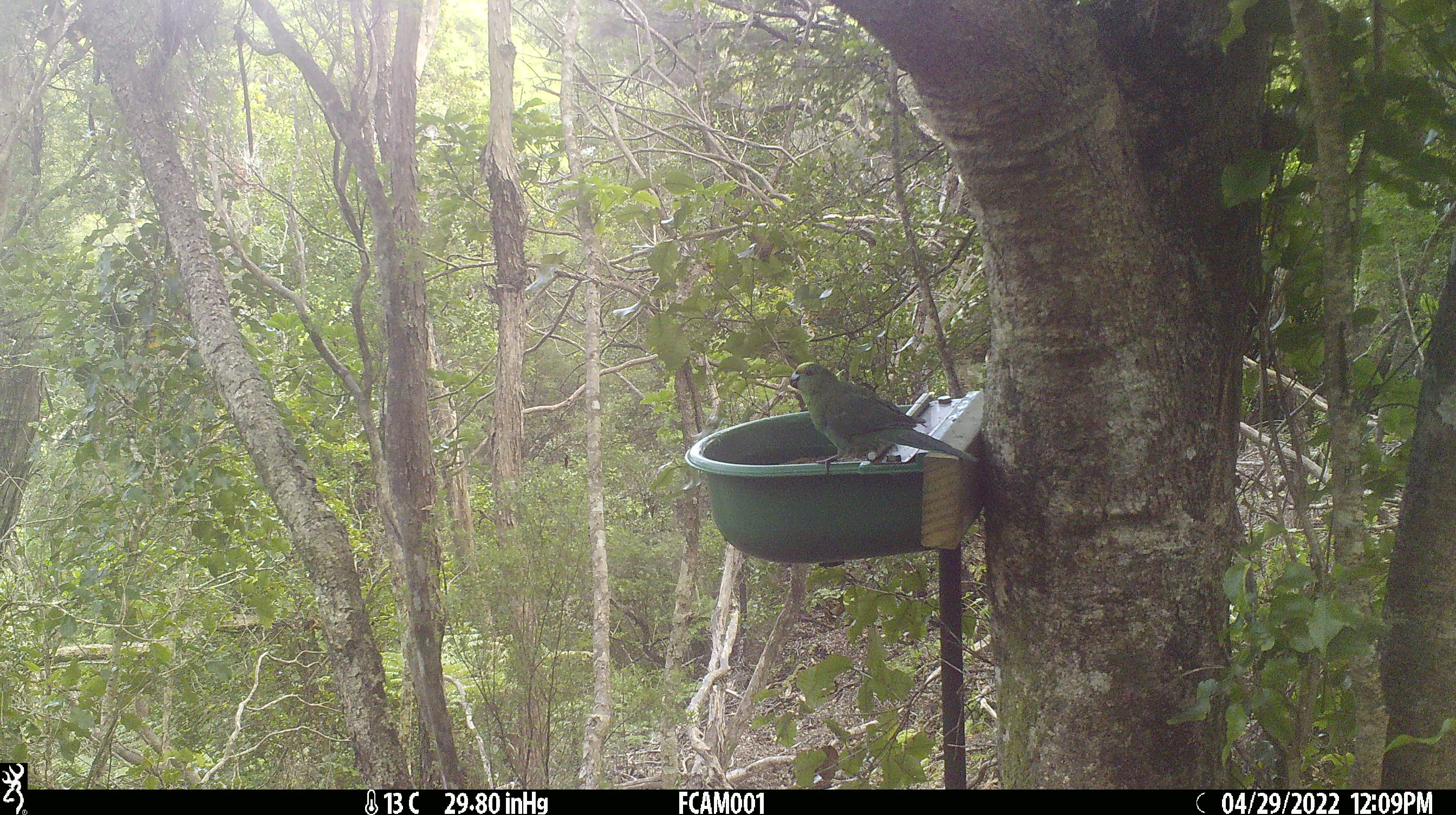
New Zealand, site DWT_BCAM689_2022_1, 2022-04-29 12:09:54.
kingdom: Animalia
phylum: Chordata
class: Aves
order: Psittaciformes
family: Psittaculidae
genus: Cyanoramphus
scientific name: Cyanoramphus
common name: parakeet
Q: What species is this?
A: Parakeet (Cyanoramphus).